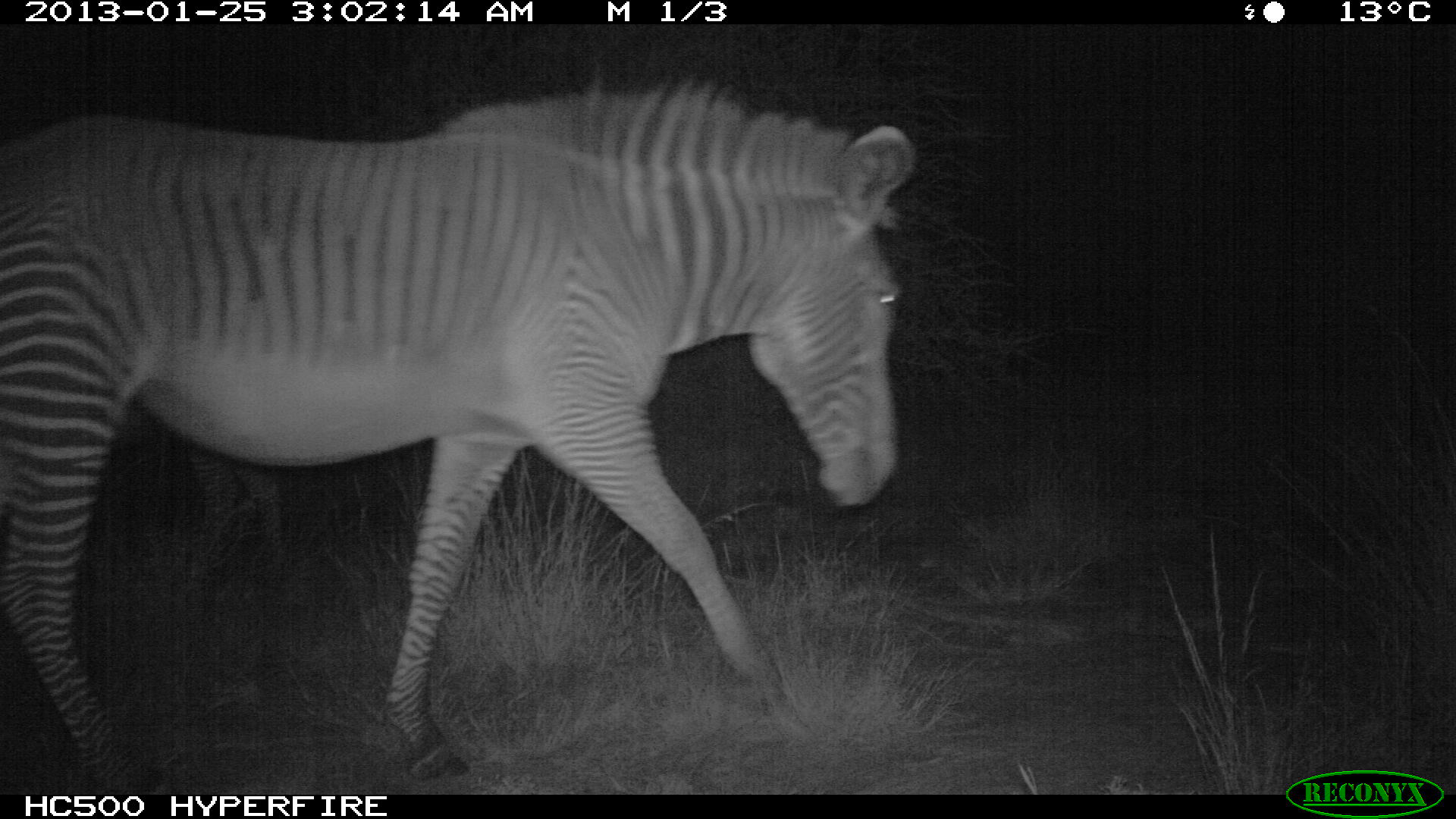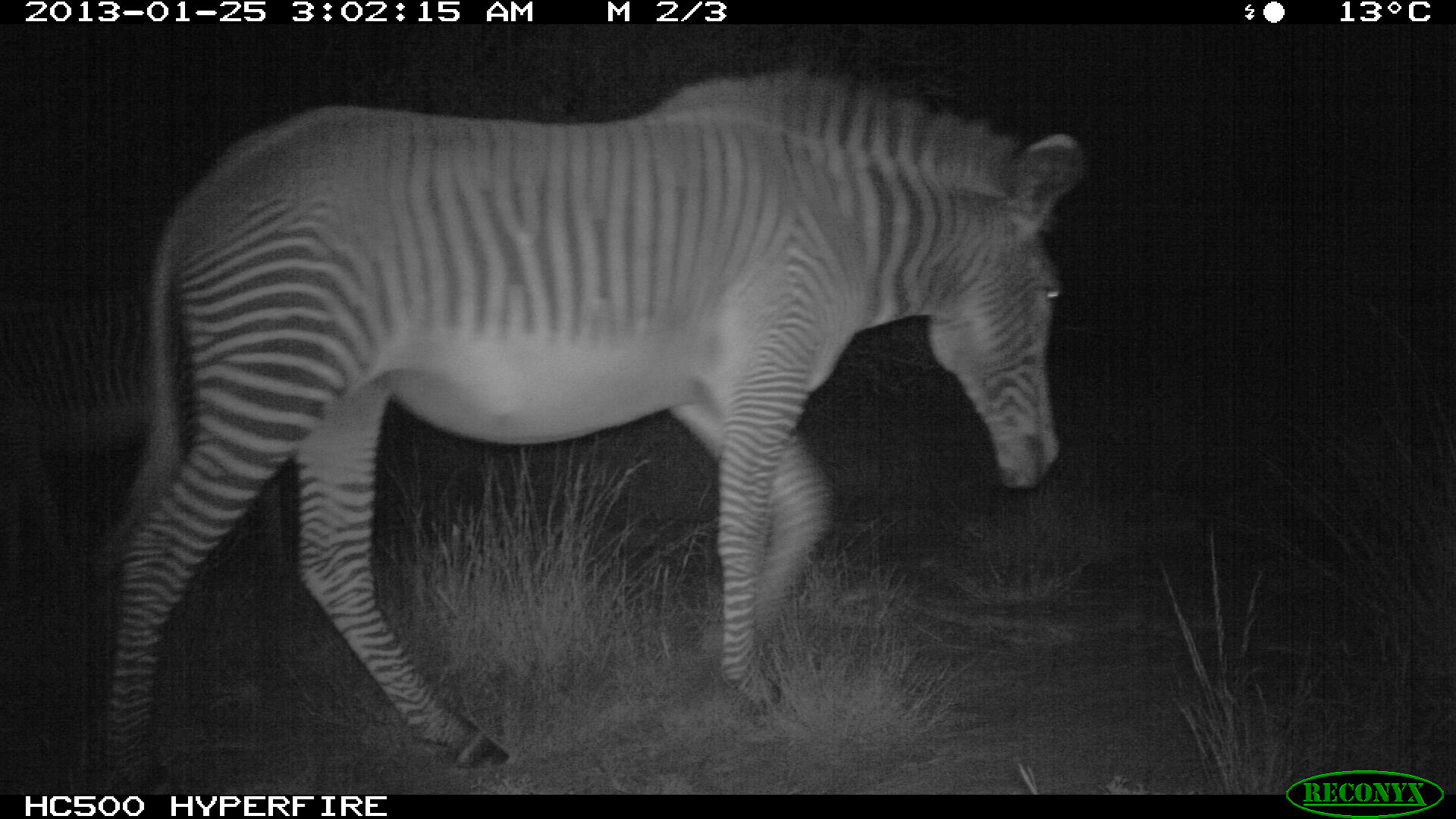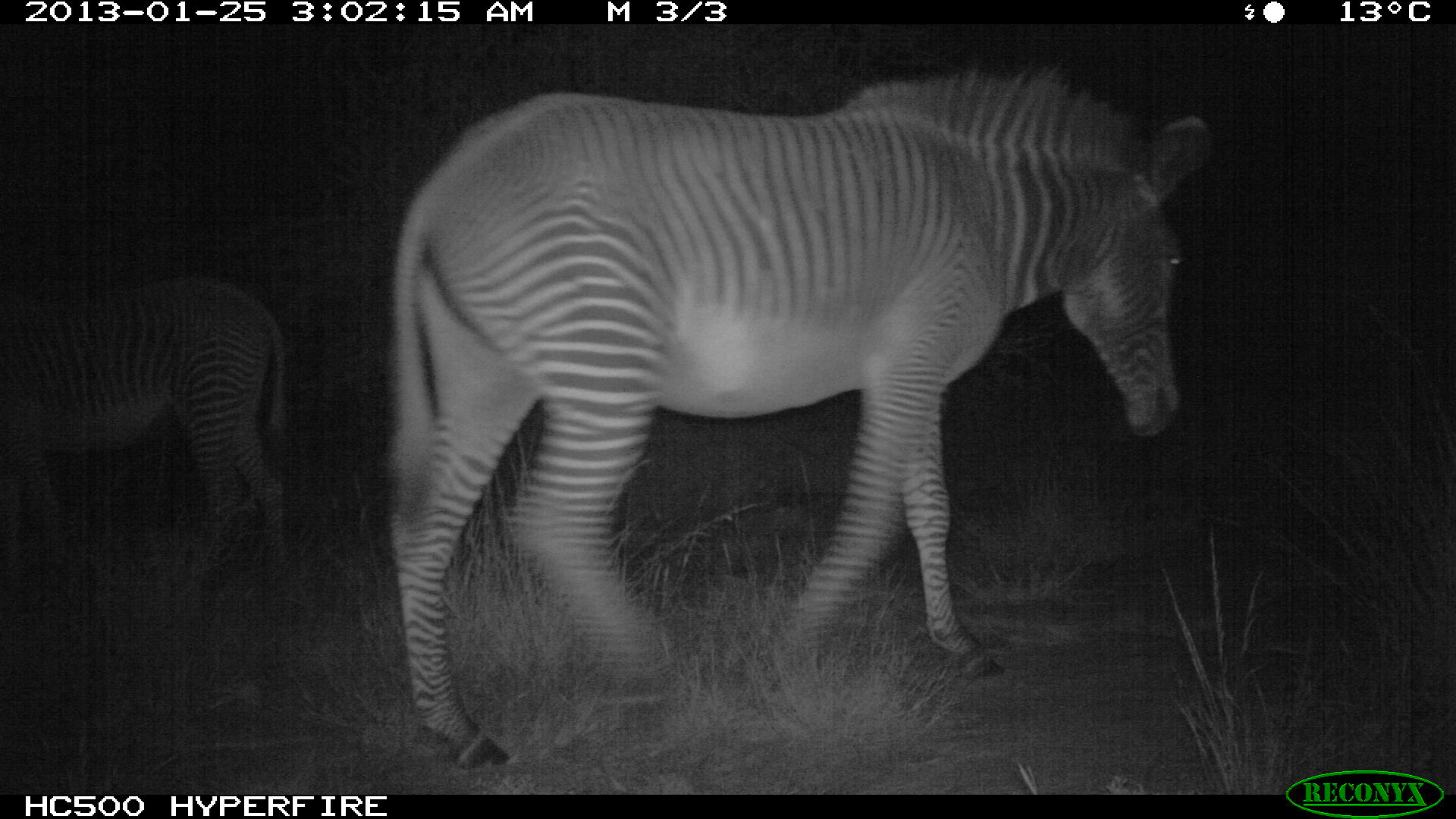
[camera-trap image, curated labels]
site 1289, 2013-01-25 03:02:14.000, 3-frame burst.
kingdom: Animalia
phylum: Chordata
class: Mammalia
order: Perissodactyla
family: Equidae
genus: Equus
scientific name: Equus grevyi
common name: grévy's zebra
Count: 2.